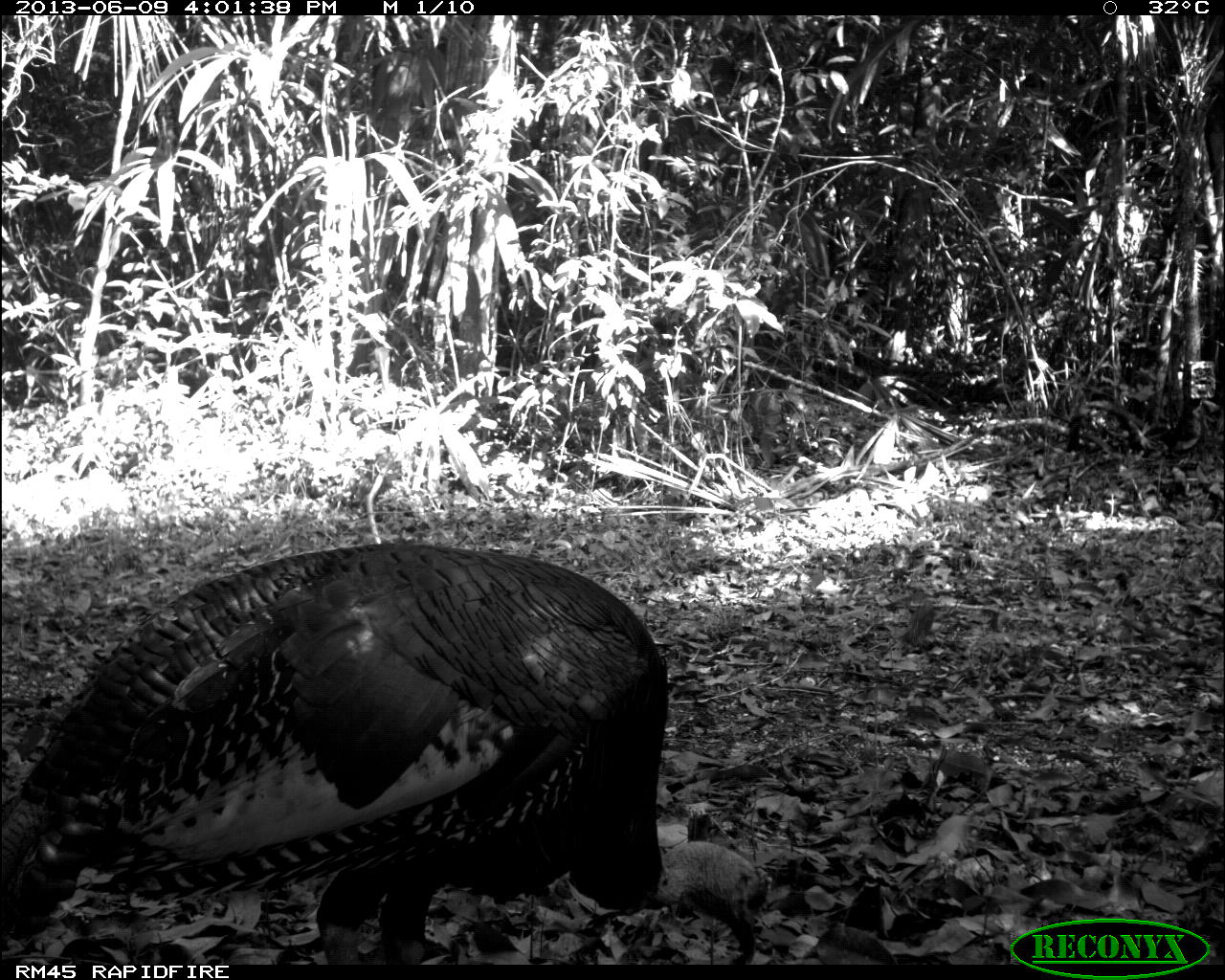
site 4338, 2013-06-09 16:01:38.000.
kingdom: Animalia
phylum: Chordata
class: Aves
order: Galliformes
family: Phasianidae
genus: Meleagris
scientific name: Meleagris ocellata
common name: ocellated turkey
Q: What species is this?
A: Meleagris ocellata (ocellated turkey).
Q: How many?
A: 1.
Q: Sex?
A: Male.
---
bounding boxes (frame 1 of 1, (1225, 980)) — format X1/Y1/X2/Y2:
meleagris ocellata: 0/539/771/964